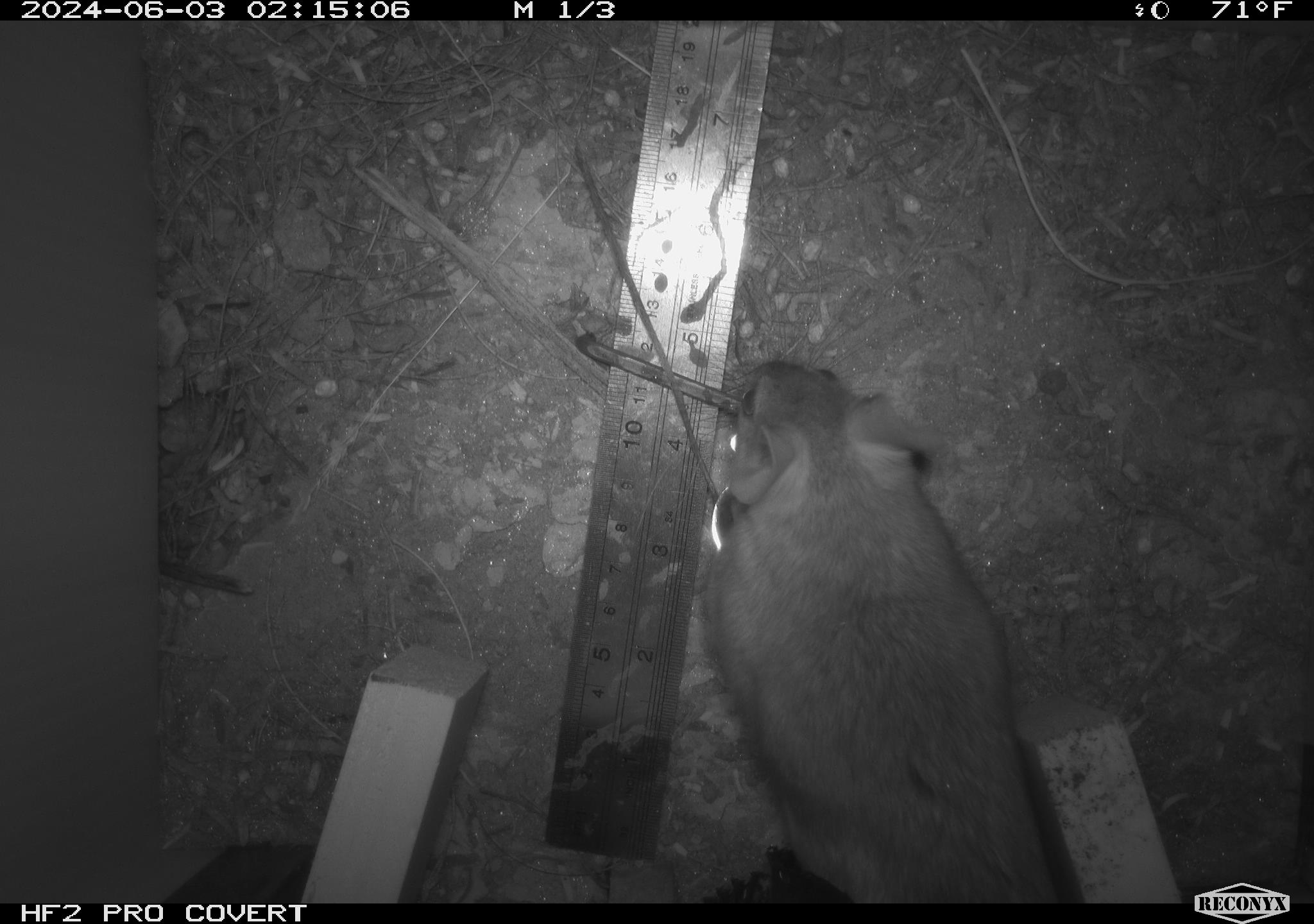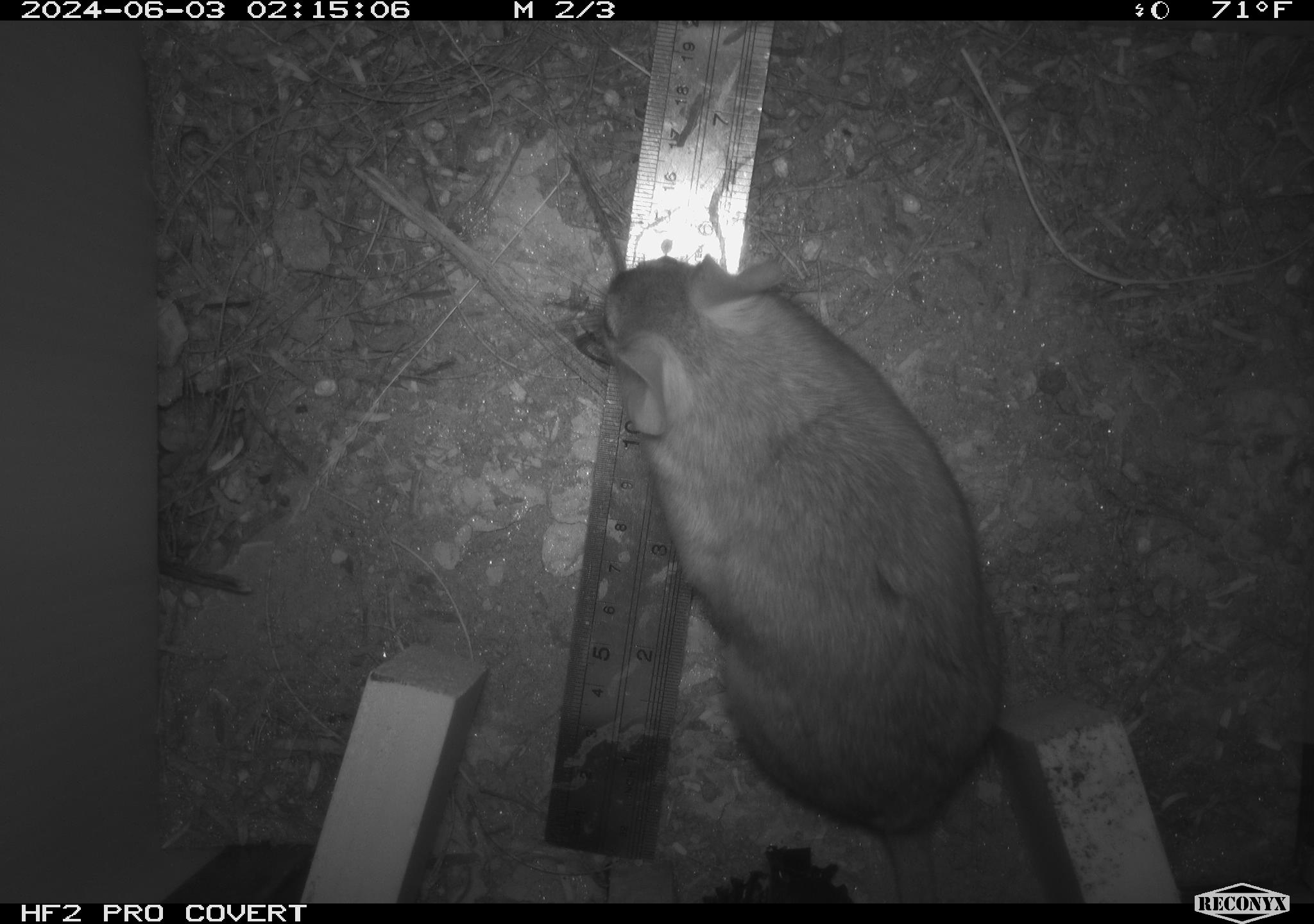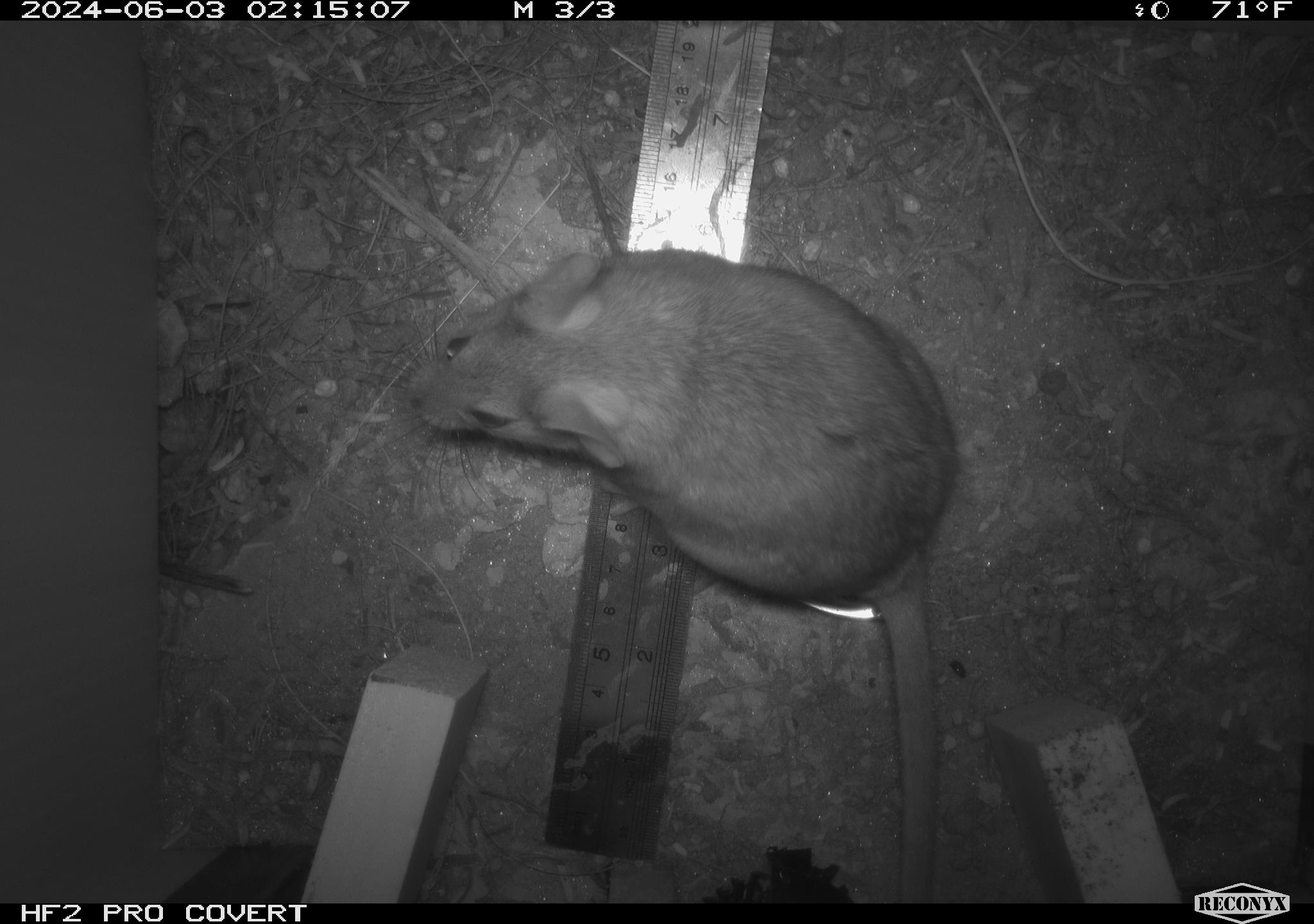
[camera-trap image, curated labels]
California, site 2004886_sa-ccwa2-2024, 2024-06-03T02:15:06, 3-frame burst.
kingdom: Animalia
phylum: Chordata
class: Mammalia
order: Rodentia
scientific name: Rodentia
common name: woodrat or rat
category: woodrat or rat species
Woodrat or rat species (woodrat or rat) (Rodentia).